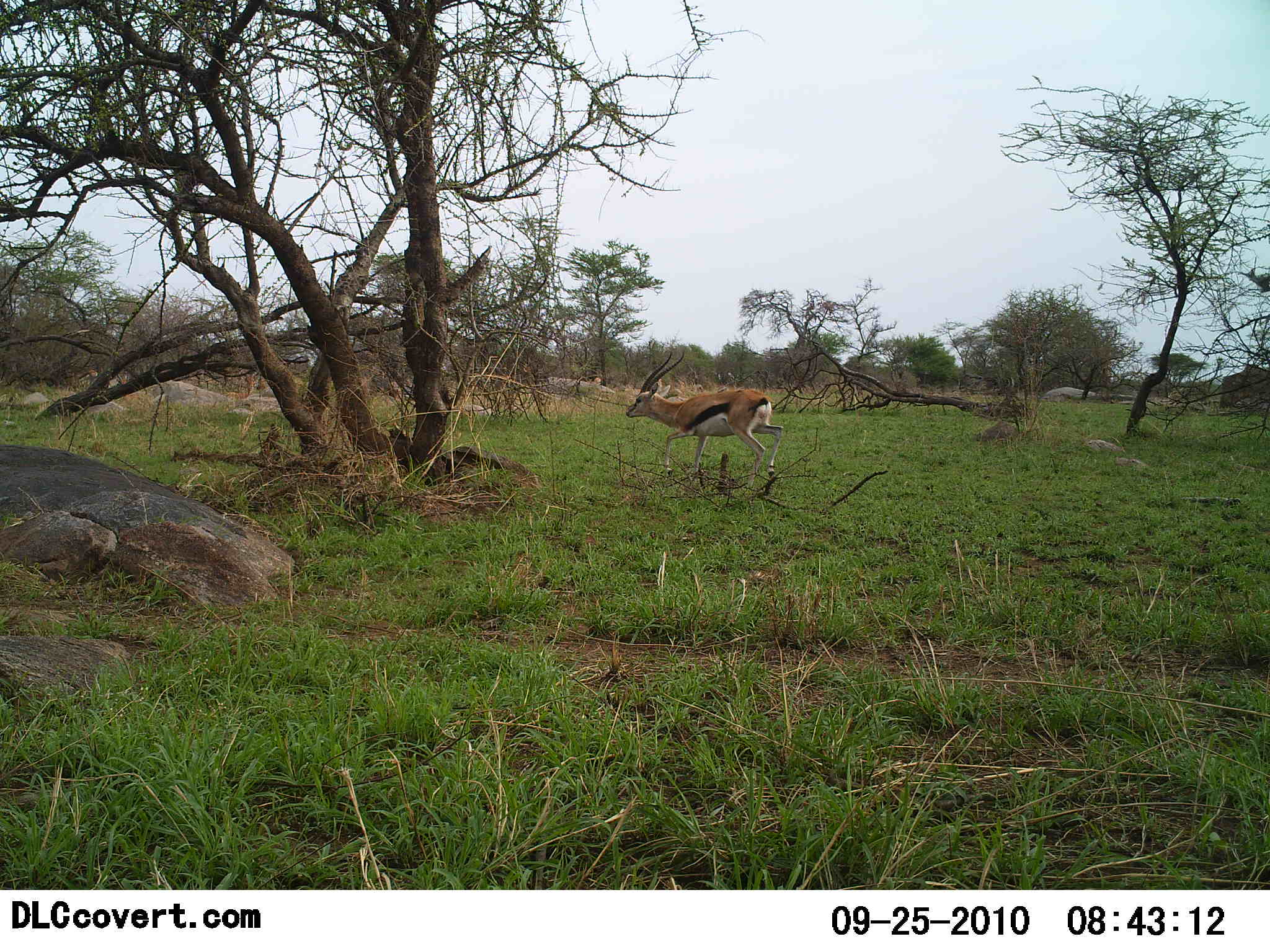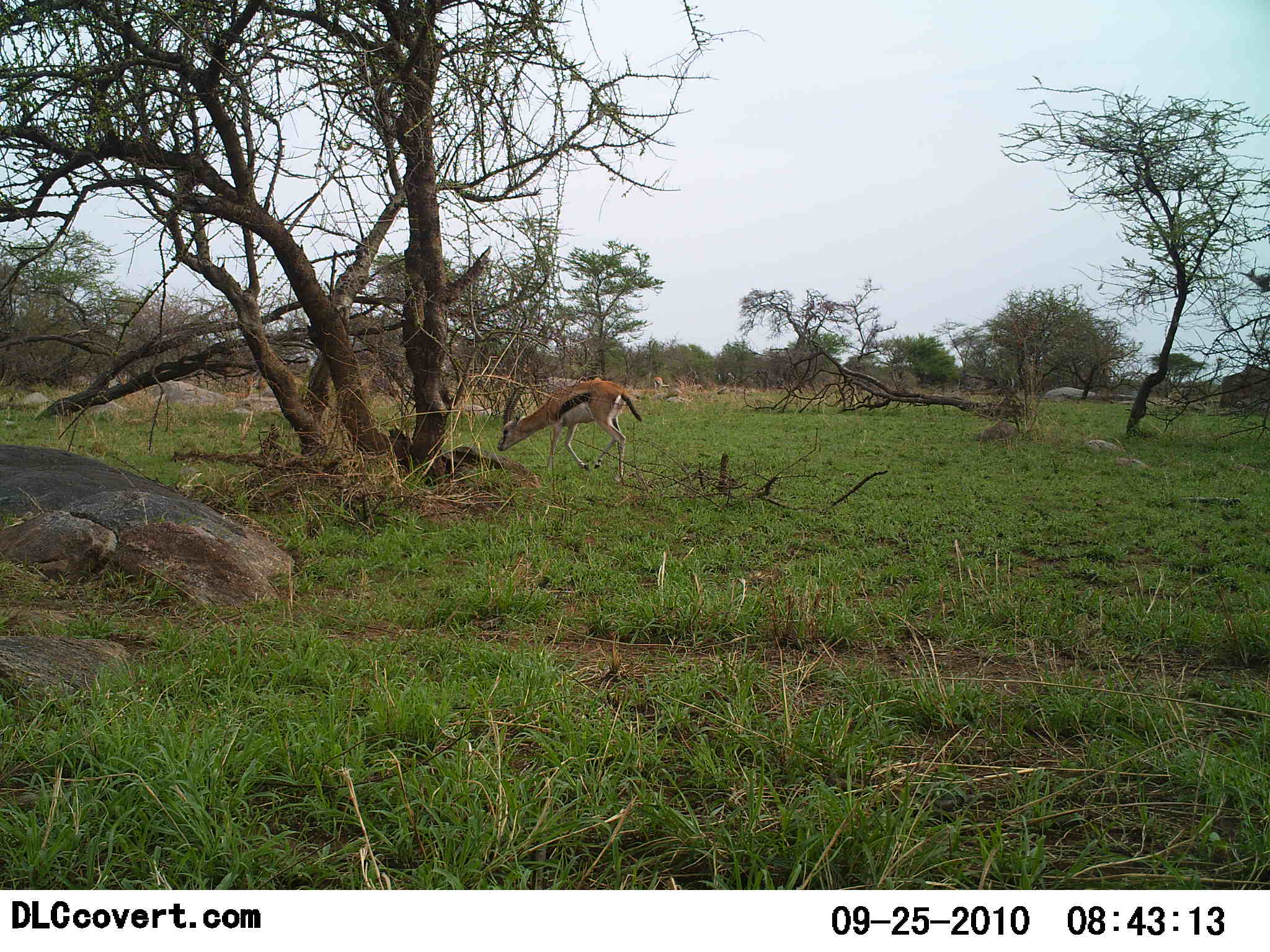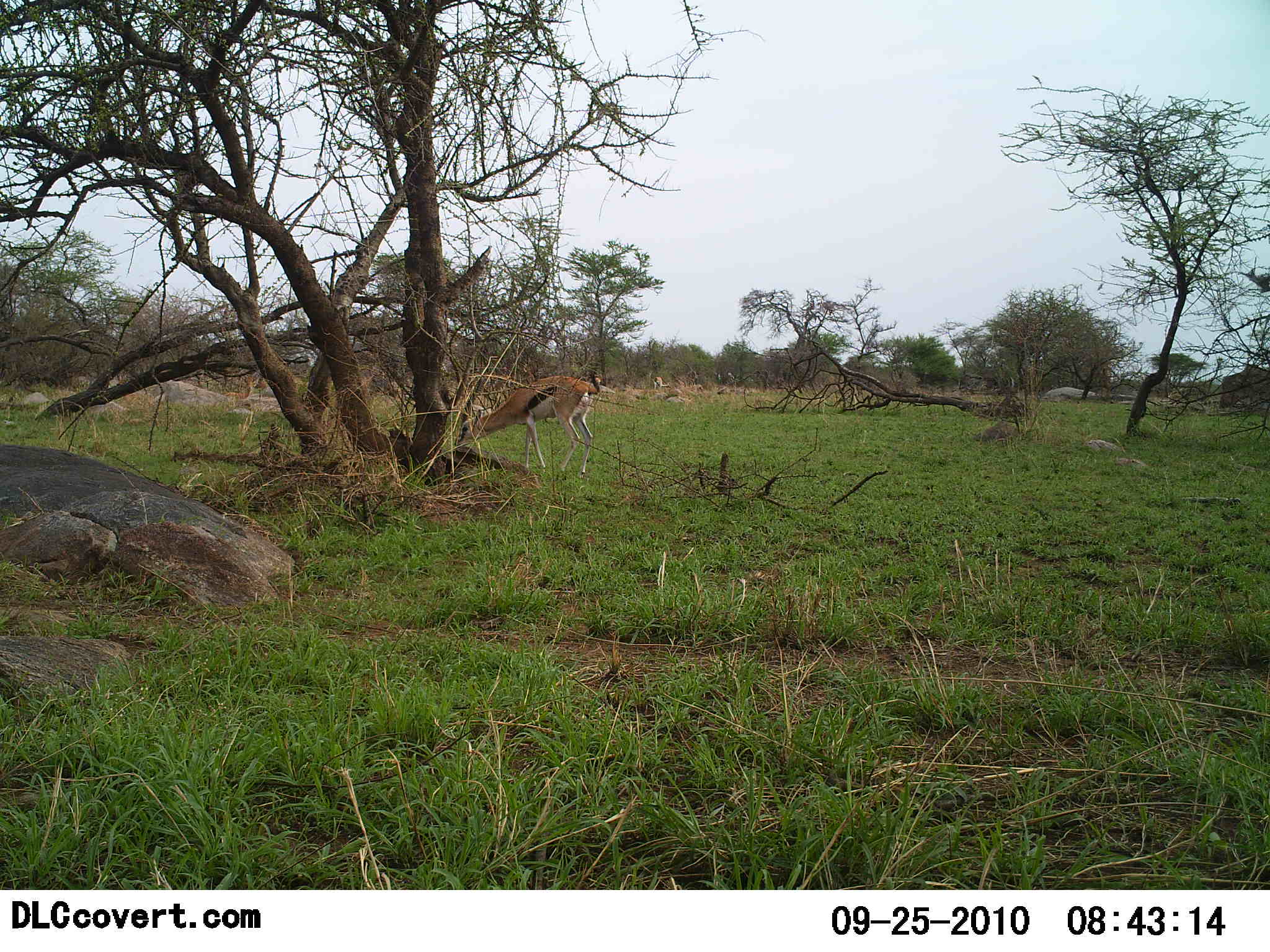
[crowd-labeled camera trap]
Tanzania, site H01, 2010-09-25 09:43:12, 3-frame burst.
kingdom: Animalia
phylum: Chordata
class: Mammalia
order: Artiodactyla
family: Bovidae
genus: Eudorcas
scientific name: Eudorcas thomsonii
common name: thomson's gazelle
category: gazellethomsons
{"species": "gazellethomsons (thomson's gazelle) (Eudorcas thomsonii)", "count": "1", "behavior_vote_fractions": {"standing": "0%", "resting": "0%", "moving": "75%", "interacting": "8%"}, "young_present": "0%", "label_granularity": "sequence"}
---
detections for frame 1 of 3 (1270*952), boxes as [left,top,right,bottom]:
animal: [625,351,784,488]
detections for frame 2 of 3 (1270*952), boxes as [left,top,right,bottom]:
animal: [497,381,643,483]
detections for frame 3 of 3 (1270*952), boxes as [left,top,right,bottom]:
animal: [454,372,601,479]; [654,376,670,390]